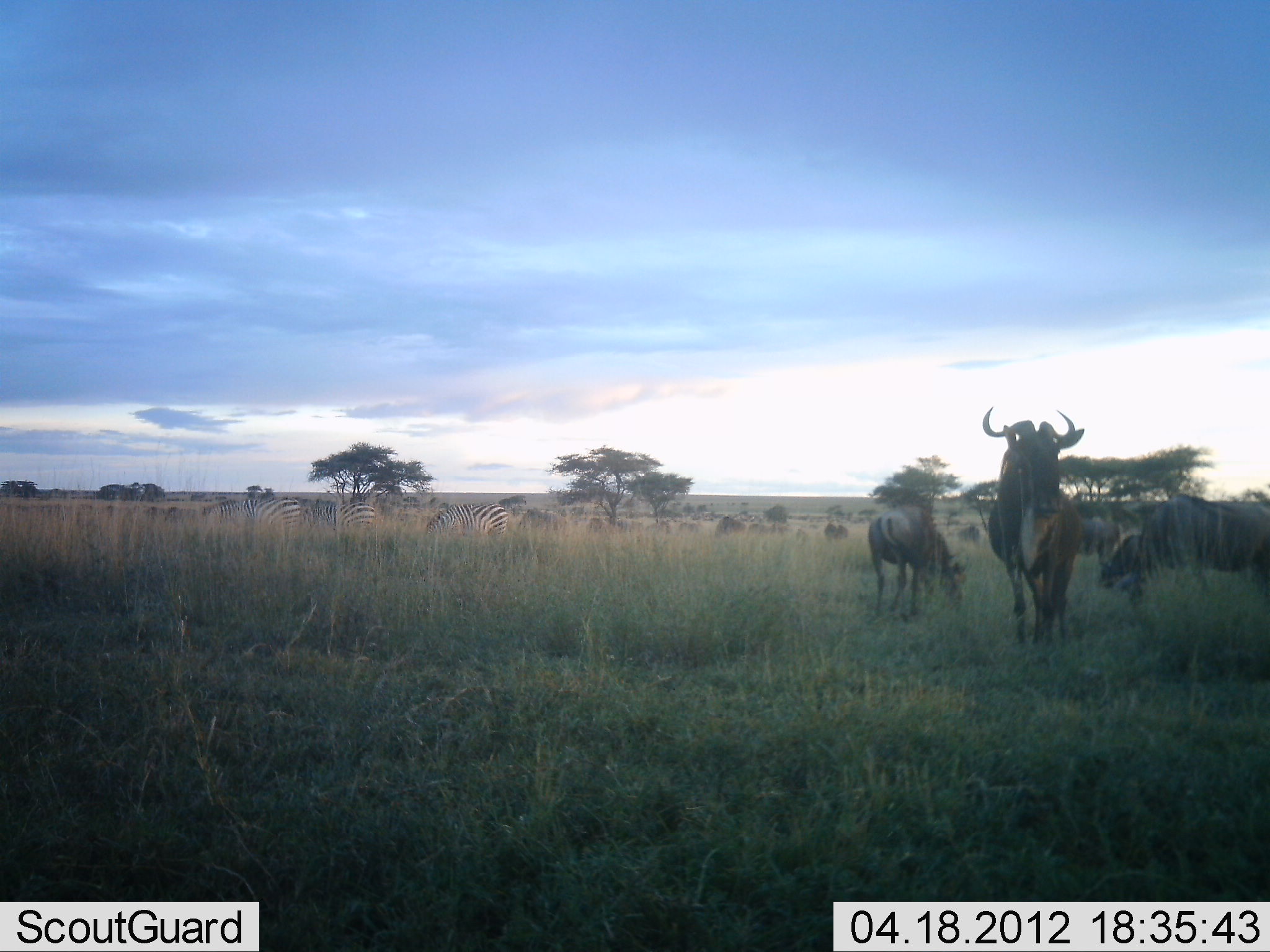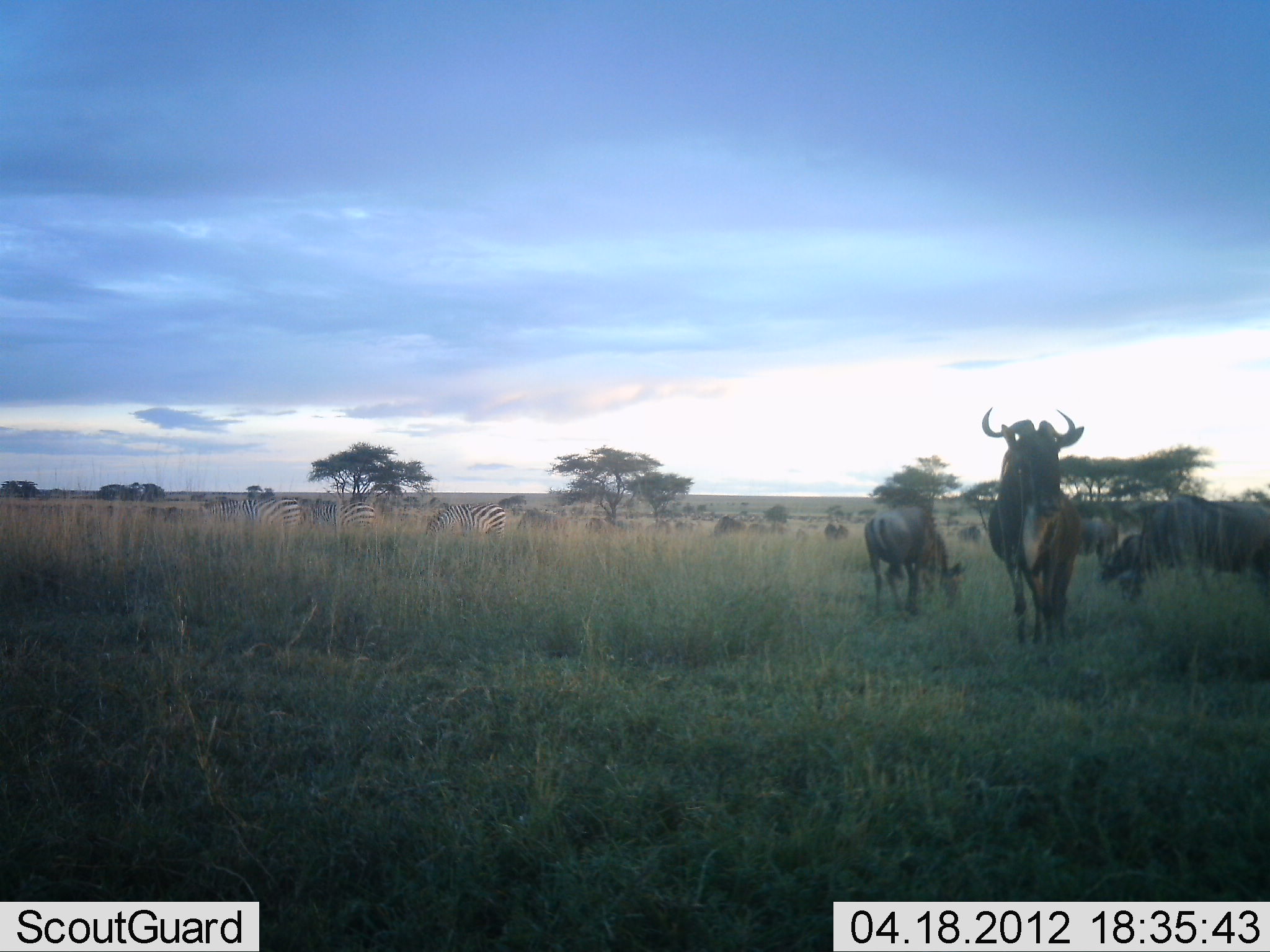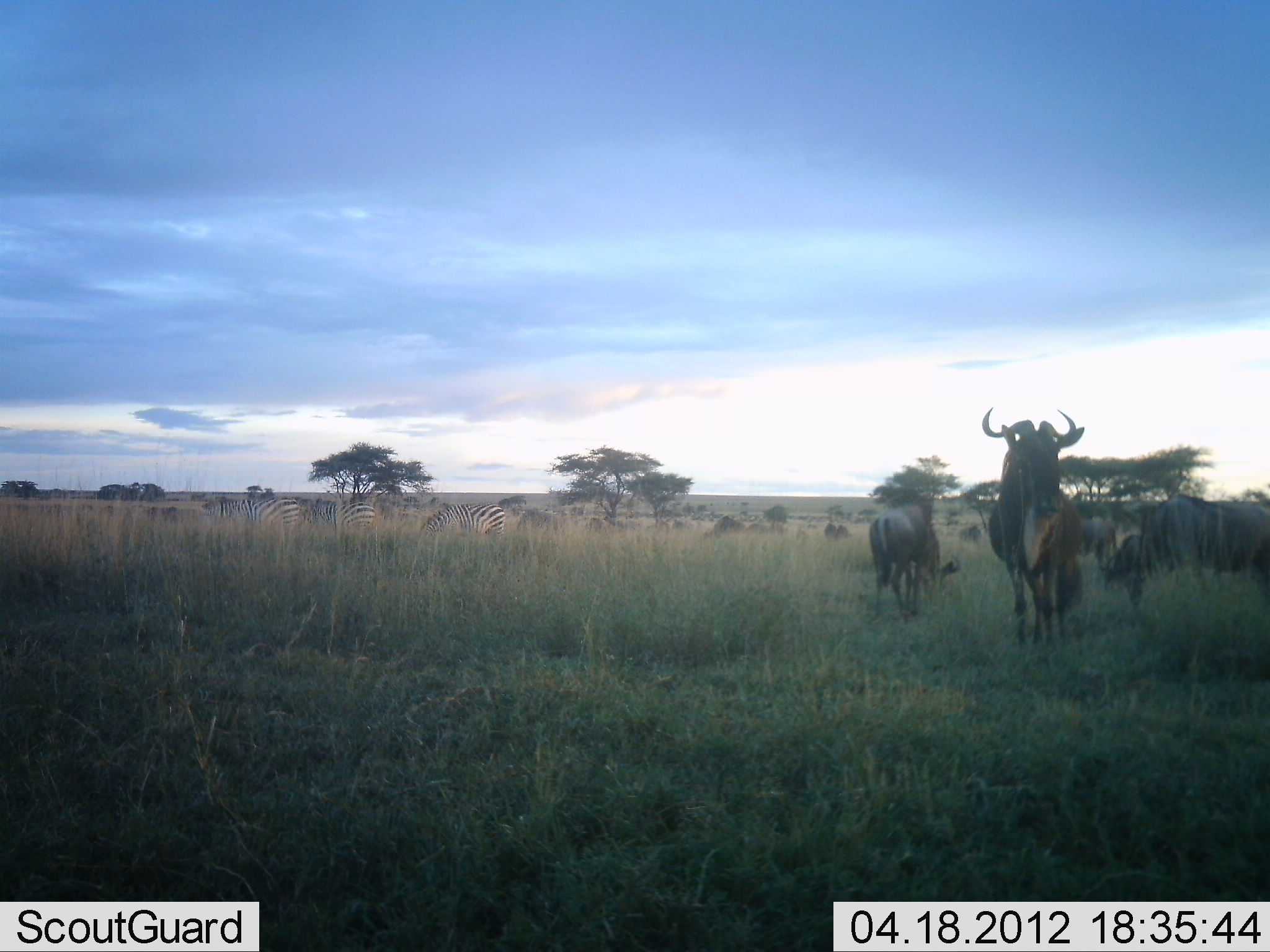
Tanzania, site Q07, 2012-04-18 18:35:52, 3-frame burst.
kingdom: Animalia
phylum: Chordata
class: Mammalia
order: Artiodactyla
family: Bovidae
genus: Connochaetes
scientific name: Connochaetes taurinus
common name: blue wildebeest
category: wildebeest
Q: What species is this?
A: Wildebeest (blue wildebeest) (Connochaetes taurinus).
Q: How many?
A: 8.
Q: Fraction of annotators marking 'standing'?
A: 68%.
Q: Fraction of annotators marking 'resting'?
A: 0%.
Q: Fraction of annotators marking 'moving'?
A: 26%.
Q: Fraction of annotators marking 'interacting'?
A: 5%.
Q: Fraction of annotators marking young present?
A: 16%.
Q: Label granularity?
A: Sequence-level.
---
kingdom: Animalia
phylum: Chordata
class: Mammalia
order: Perissodactyla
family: Equidae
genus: Equus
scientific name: Equus quagga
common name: plains zebra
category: zebra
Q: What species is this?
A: Zebra (plains zebra) (Equus quagga).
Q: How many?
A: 3.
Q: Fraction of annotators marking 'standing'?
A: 50%.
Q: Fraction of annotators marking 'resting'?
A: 0%.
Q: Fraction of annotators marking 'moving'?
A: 0%.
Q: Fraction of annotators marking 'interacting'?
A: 0%.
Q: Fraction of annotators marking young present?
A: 0%.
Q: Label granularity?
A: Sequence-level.